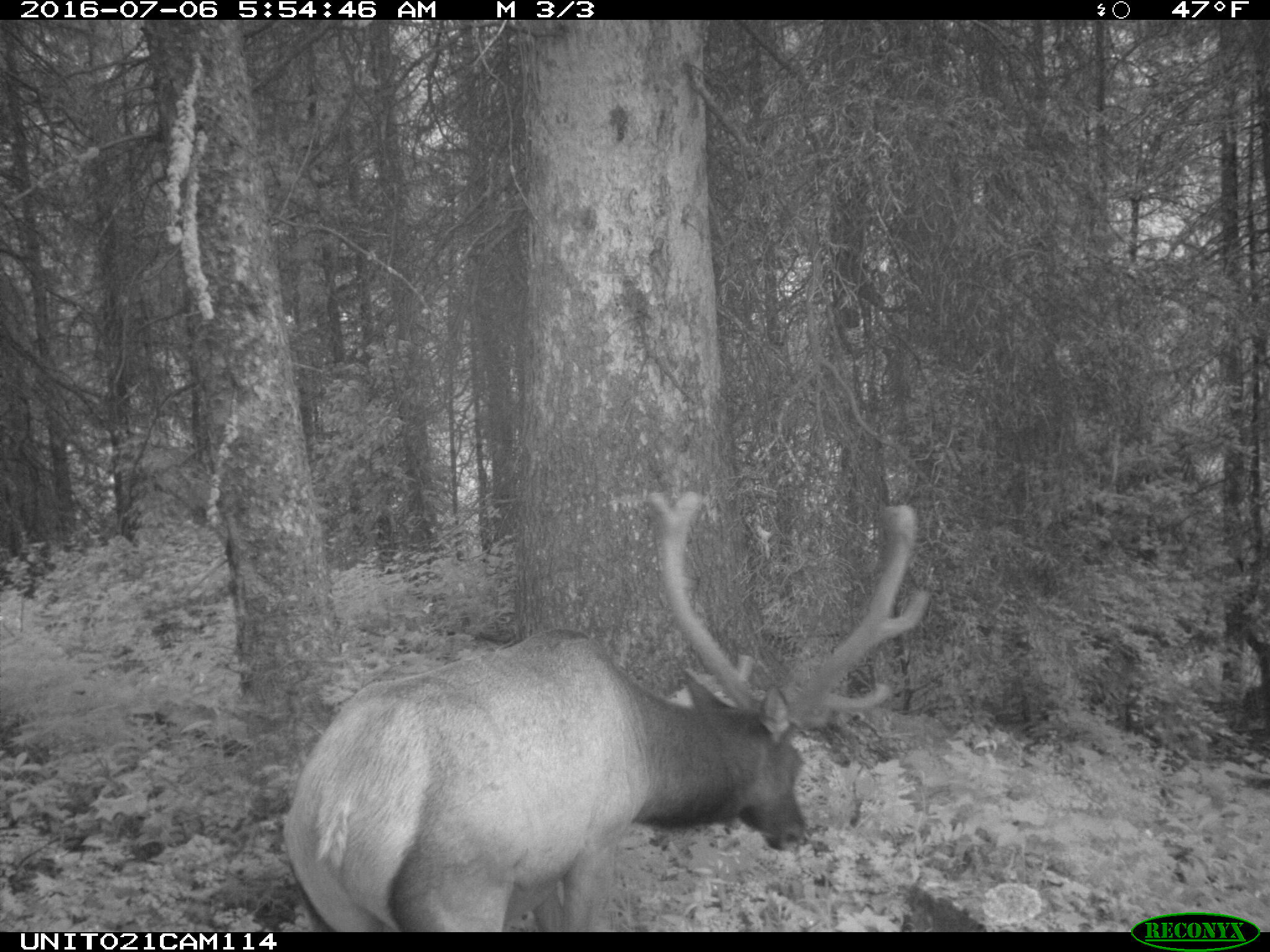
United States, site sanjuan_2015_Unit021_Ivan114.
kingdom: Animalia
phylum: Chordata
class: Mammalia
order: Artiodactyla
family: Cervidae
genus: Cervus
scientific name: Cervus elaphus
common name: red deer